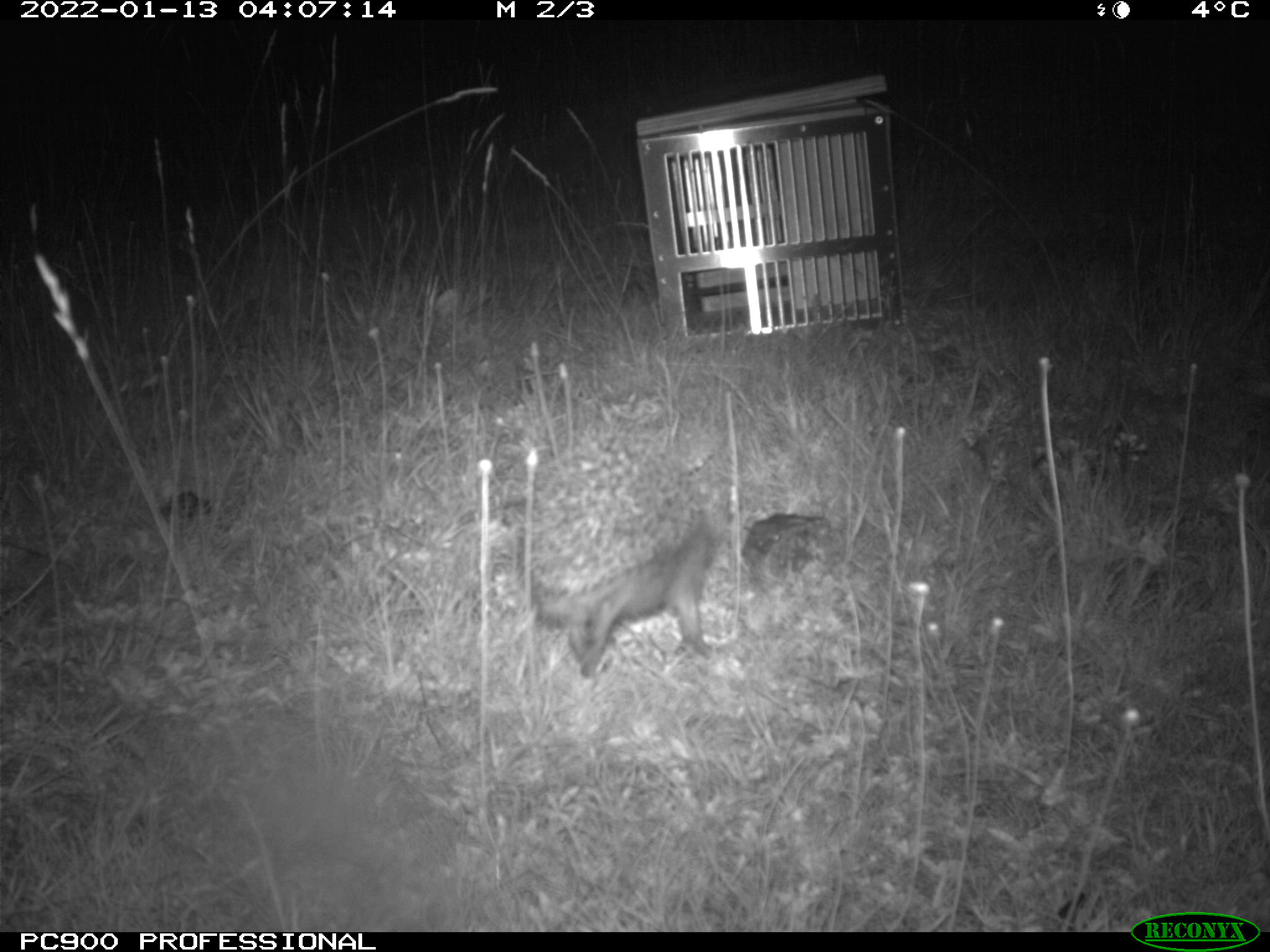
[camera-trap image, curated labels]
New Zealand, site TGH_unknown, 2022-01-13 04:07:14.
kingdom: Animalia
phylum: Chordata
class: Mammalia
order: Eulipotyphla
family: Erinaceidae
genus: Erinaceus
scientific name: Erinaceus europaeus europaeus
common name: european hedgehog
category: hedgehog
Hedgehog (european hedgehog) (Erinaceus europaeus europaeus).